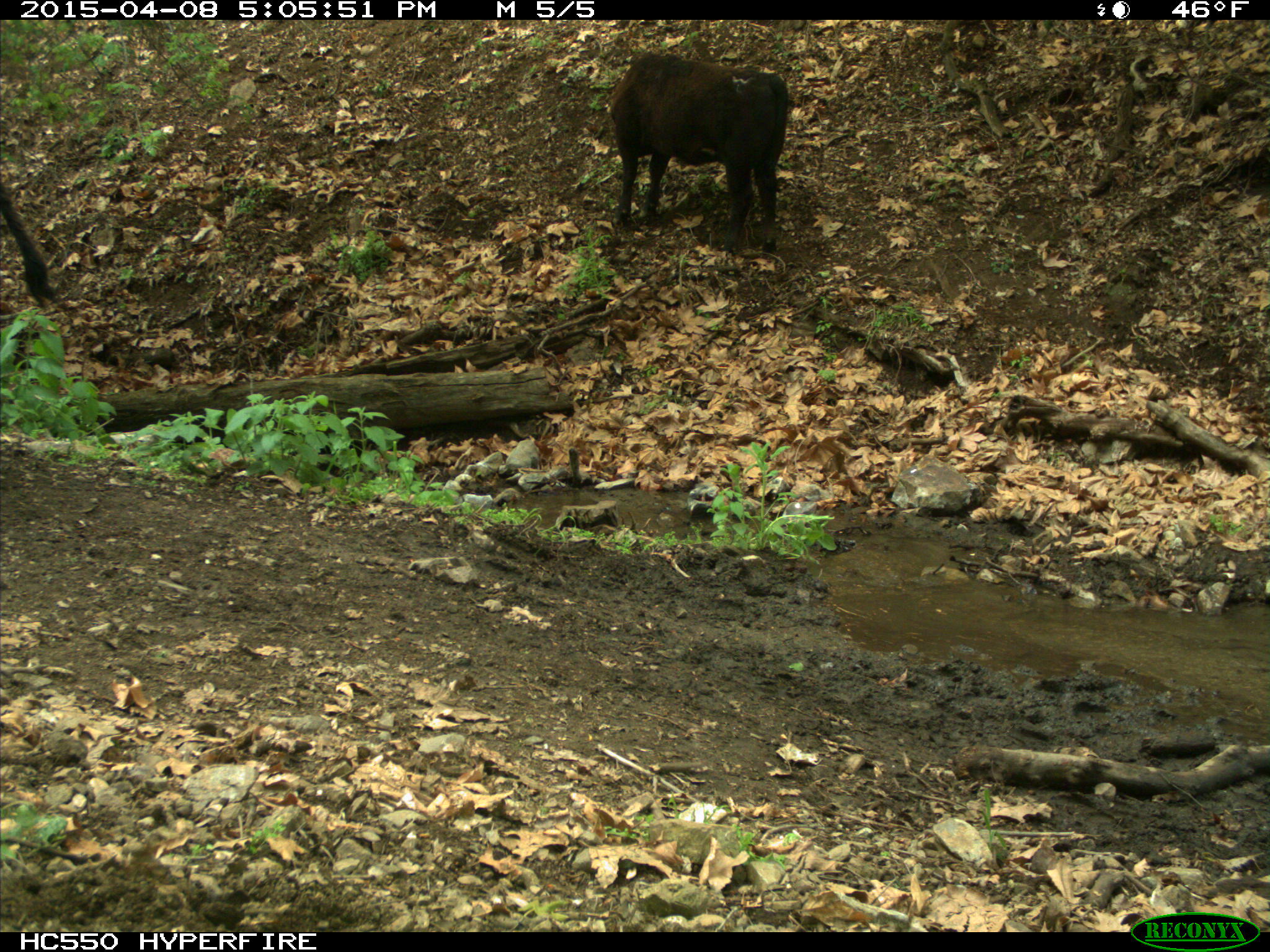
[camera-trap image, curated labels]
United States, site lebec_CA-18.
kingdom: Animalia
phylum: Chordata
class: Mammalia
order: Artiodactyla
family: Bovidae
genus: Bos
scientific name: Bos taurus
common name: domestic cow